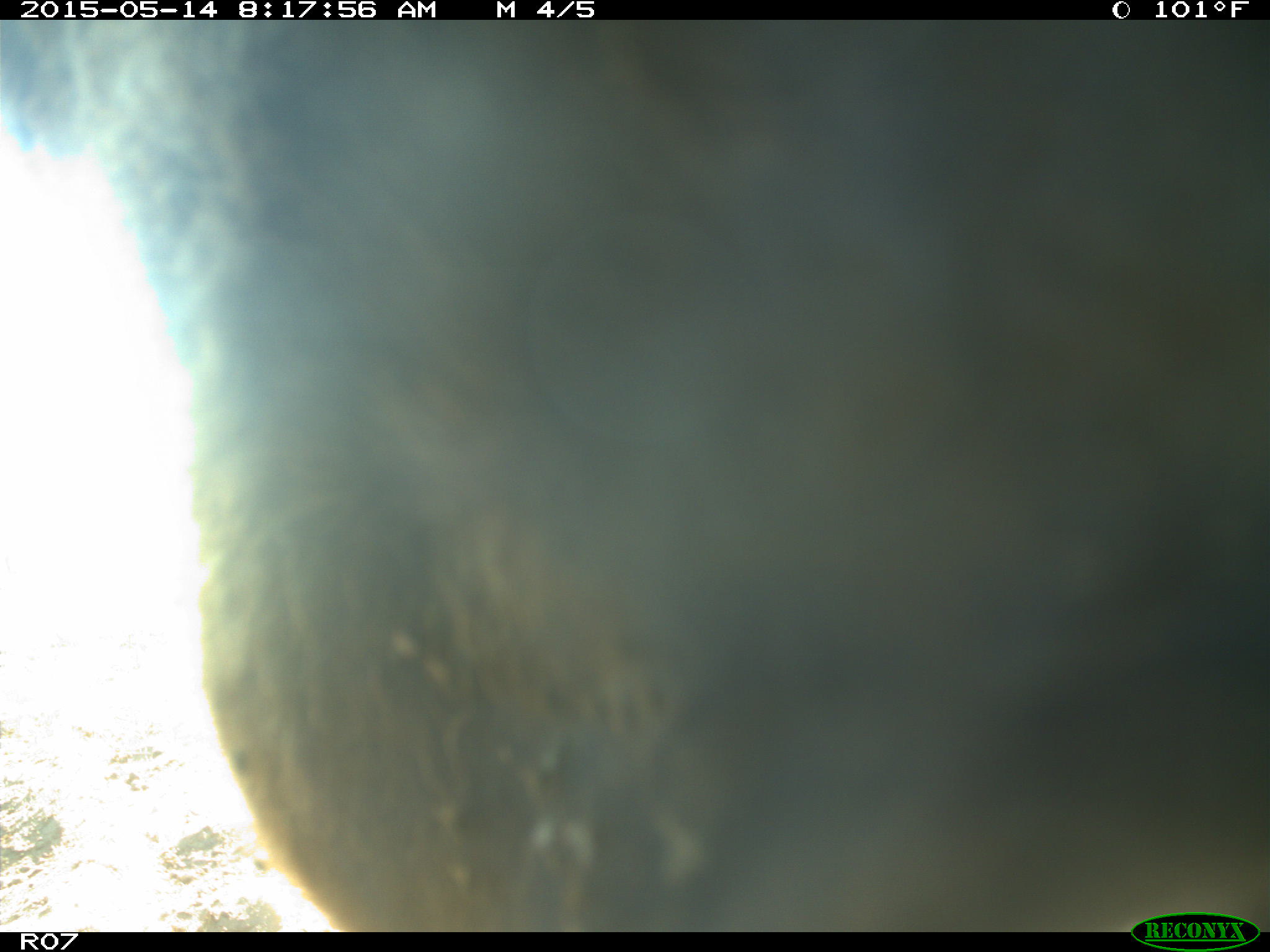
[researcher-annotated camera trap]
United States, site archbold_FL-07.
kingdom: Animalia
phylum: Chordata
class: Mammalia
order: Artiodactyla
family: Bovidae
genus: Bos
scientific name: Bos taurus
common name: domestic cow